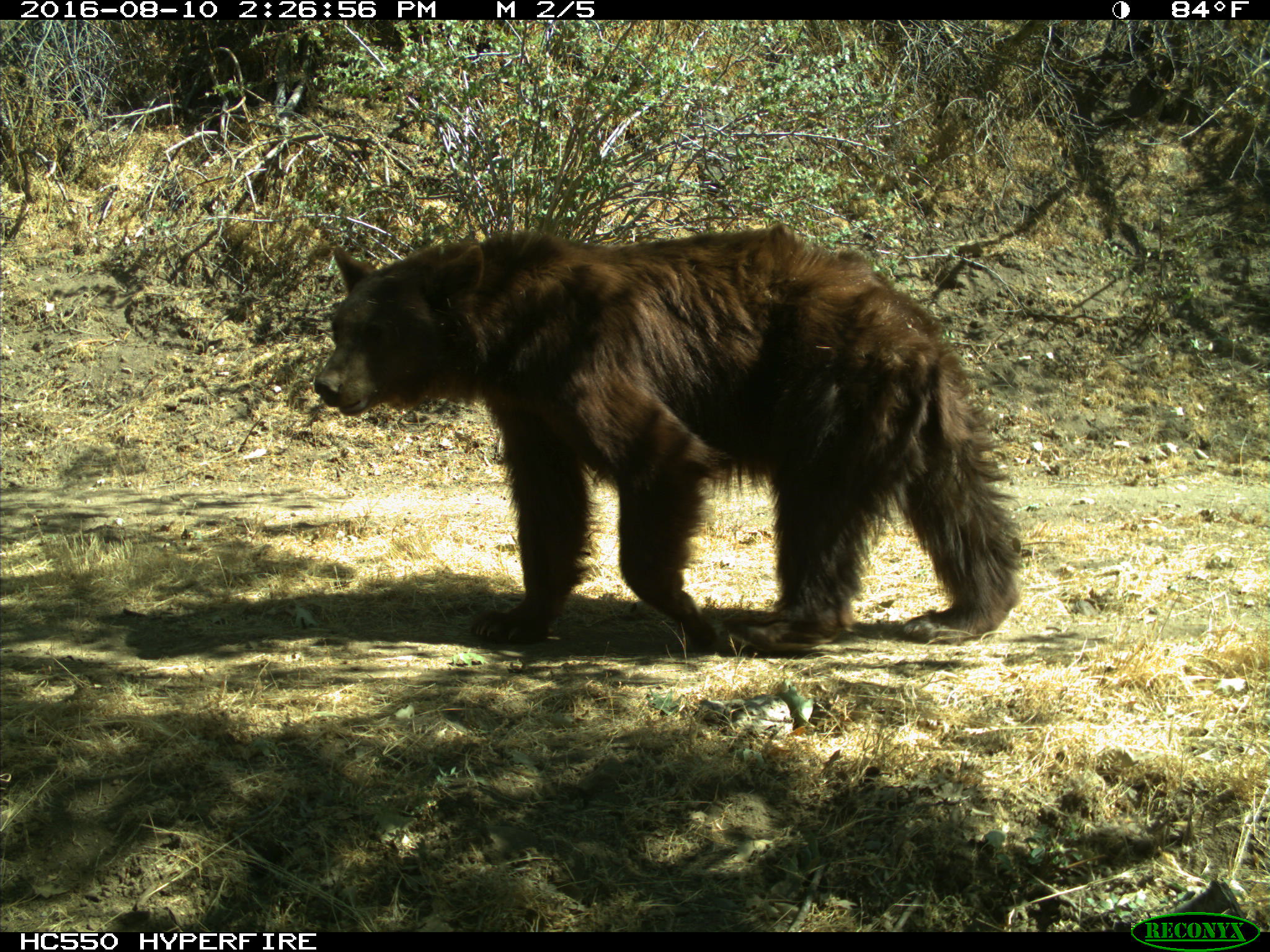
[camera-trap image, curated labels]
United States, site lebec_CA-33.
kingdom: Animalia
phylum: Chordata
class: Mammalia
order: Carnivora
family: Ursidae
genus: Ursus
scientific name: Ursus americanus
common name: american black bear